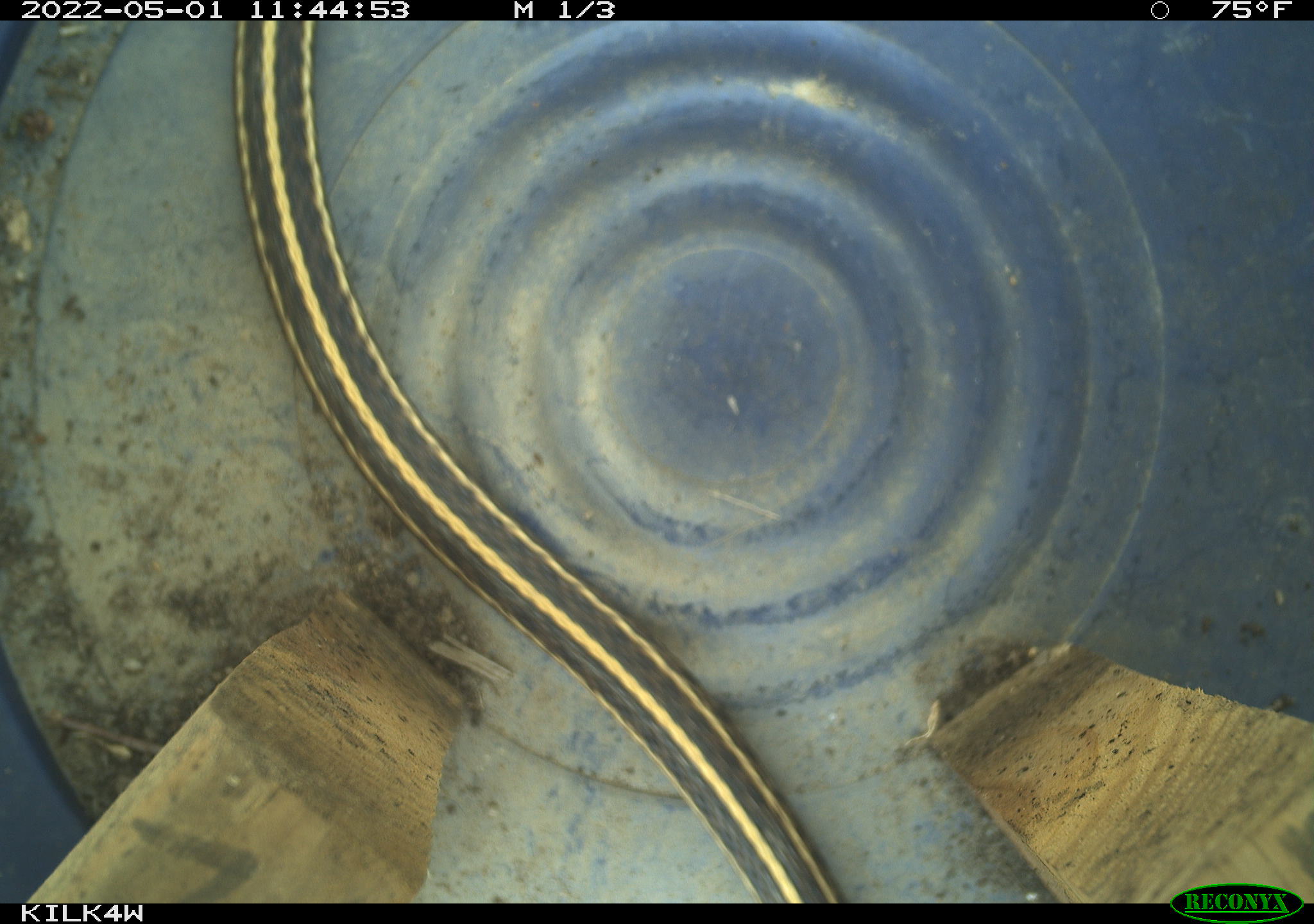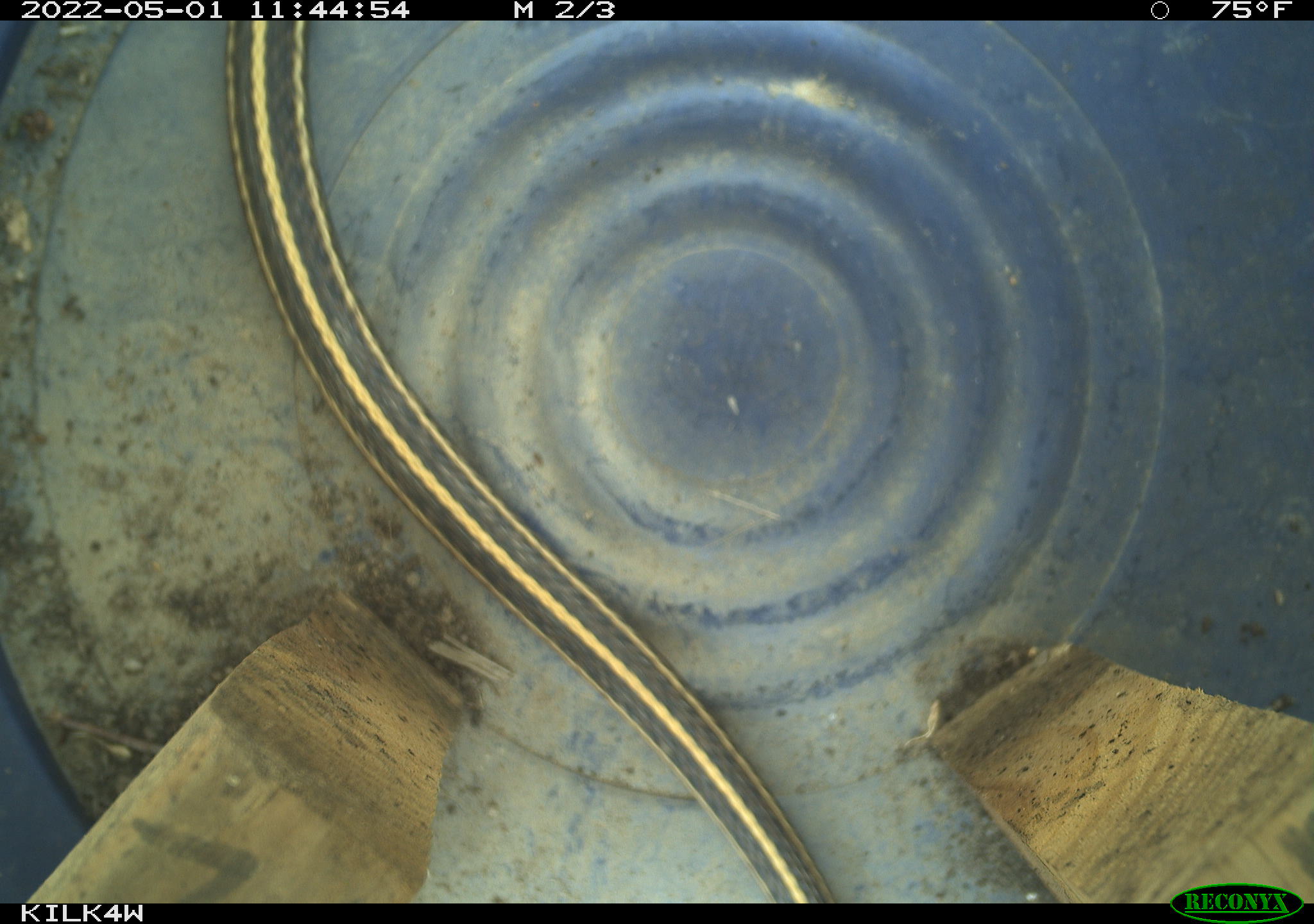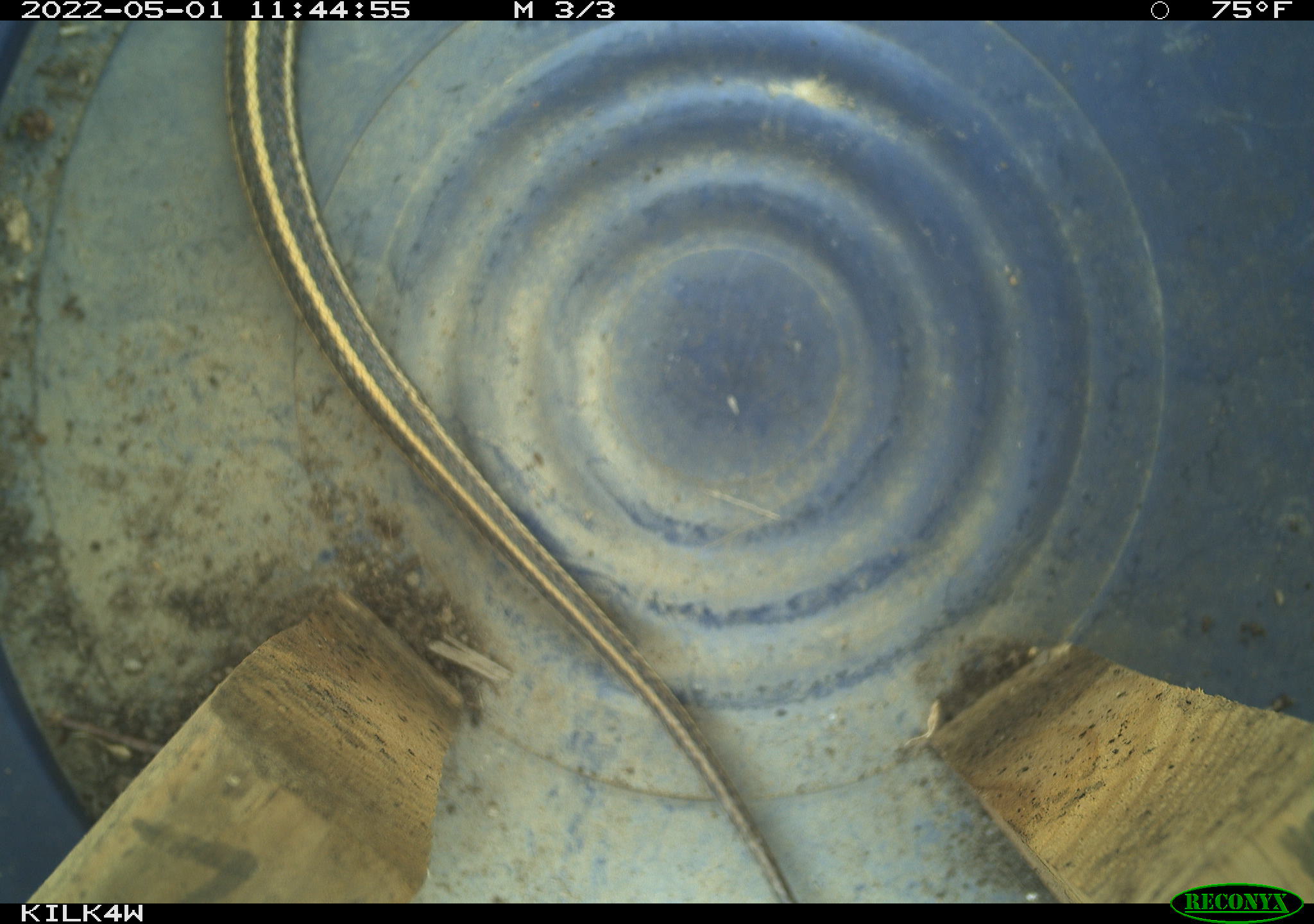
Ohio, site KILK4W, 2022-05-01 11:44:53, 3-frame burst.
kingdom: Animalia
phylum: Chordata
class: Reptilia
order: Squamata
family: Colubridae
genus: Thamnophis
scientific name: Thamnophis radix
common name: plains gartersnake